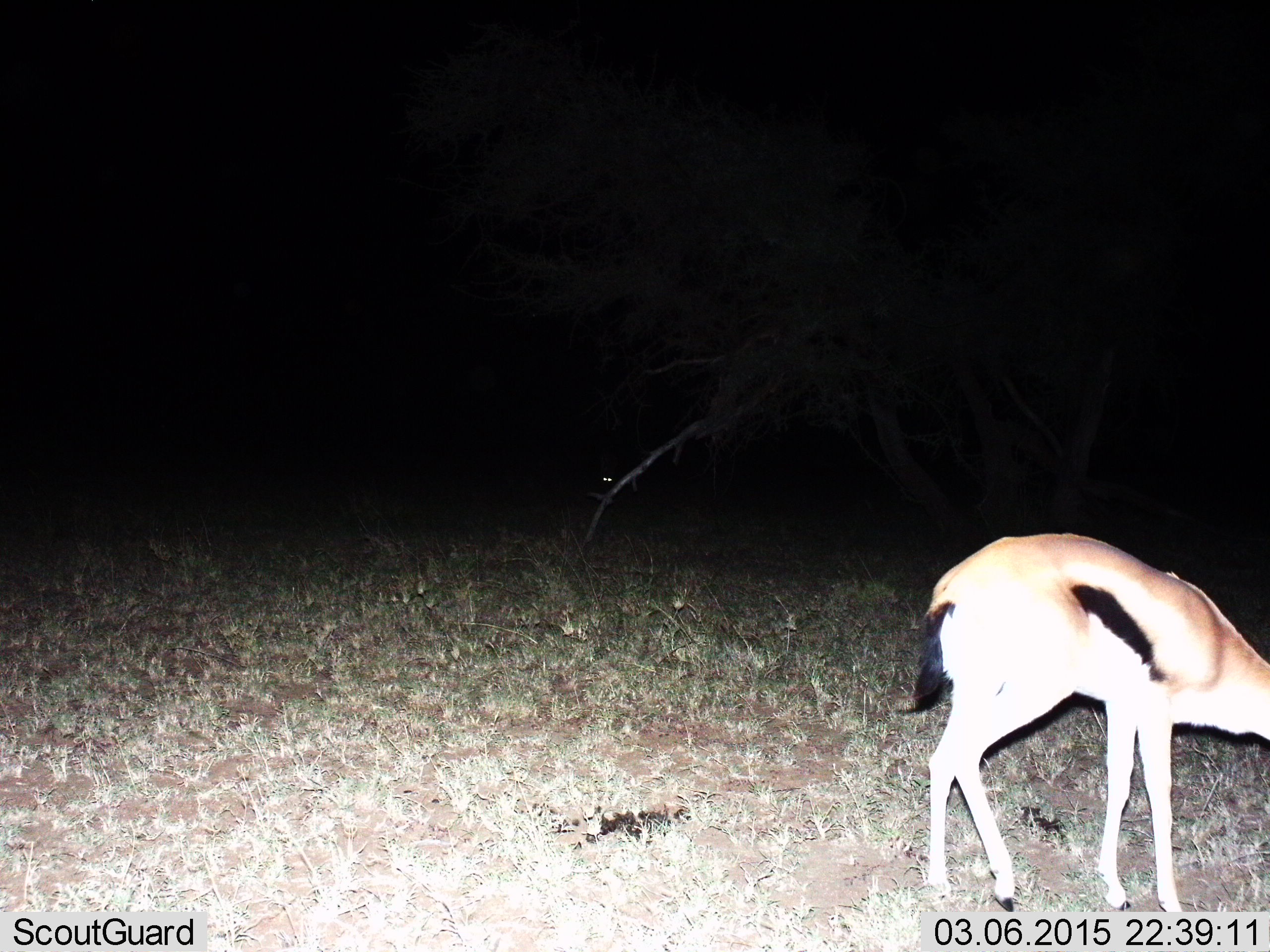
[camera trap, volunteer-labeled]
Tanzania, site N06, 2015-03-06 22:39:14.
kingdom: Animalia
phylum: Chordata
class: Mammalia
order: Artiodactyla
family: Bovidae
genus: Eudorcas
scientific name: Eudorcas thomsonii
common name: thomson's gazelle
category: gazellethomsons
Gazellethomsons (thomson's gazelle) (Eudorcas thomsonii), count 1. Behavior (volunteer vote fractions): standing 30%, resting 0%, moving 10%, interacting 0%. Young present (vote fraction): 0%. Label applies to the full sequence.